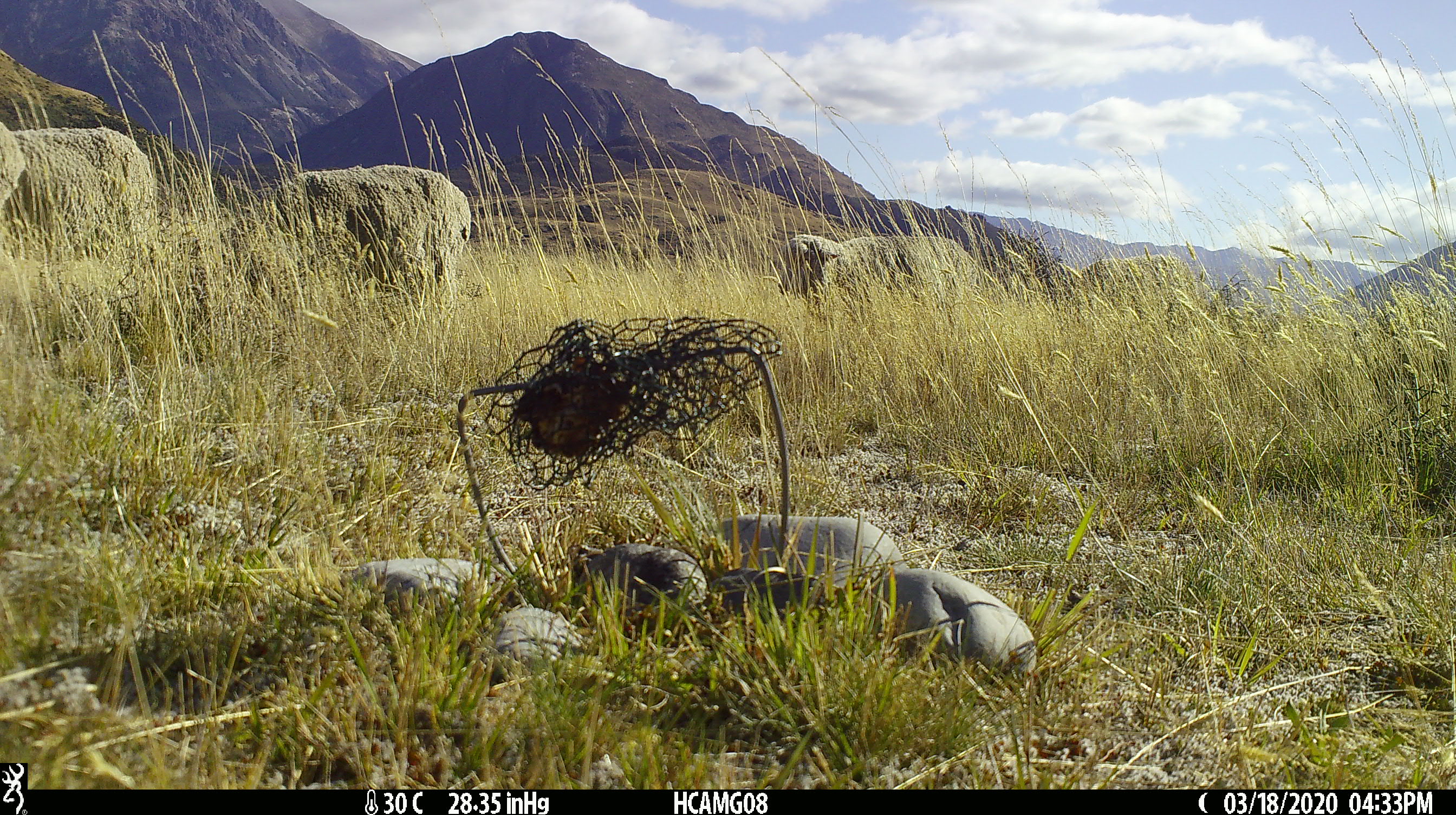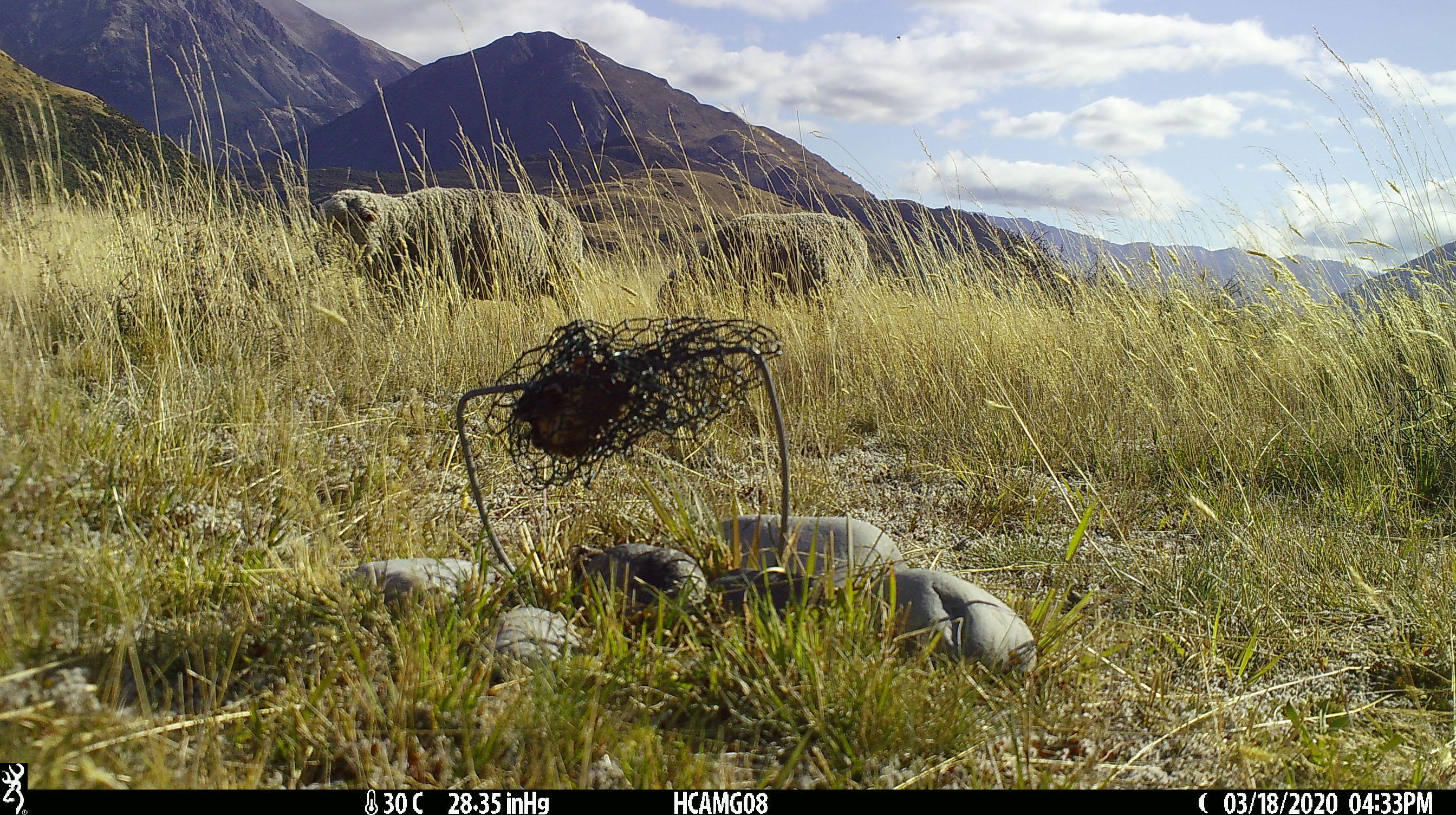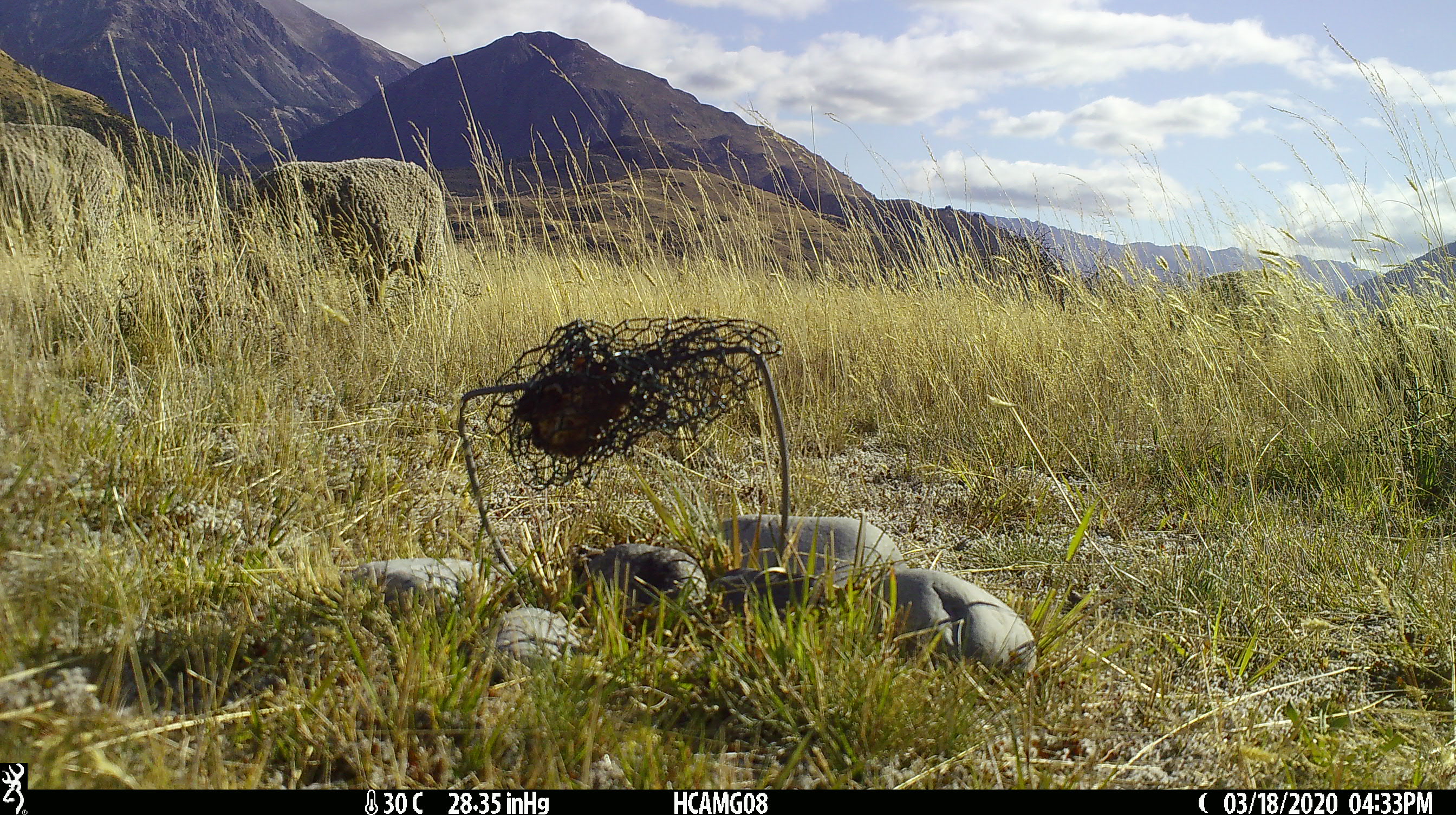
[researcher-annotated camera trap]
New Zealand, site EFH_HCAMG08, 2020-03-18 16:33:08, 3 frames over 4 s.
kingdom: Animalia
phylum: Chordata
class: Mammalia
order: Artiodactyla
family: Bovidae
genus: Ovis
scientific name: Ovis aries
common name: domestic sheep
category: sheep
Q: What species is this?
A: Sheep (domestic sheep) (Ovis aries).